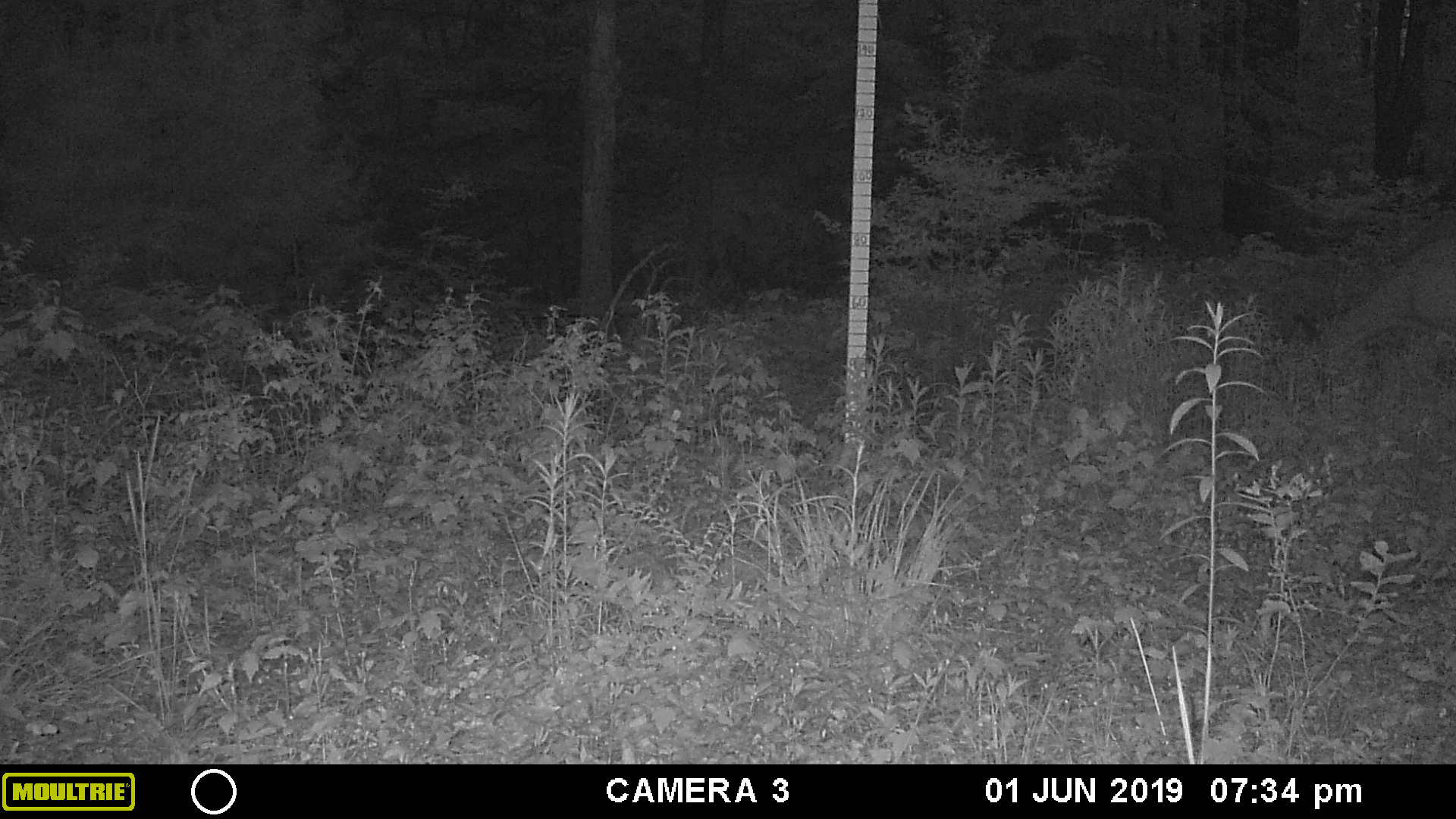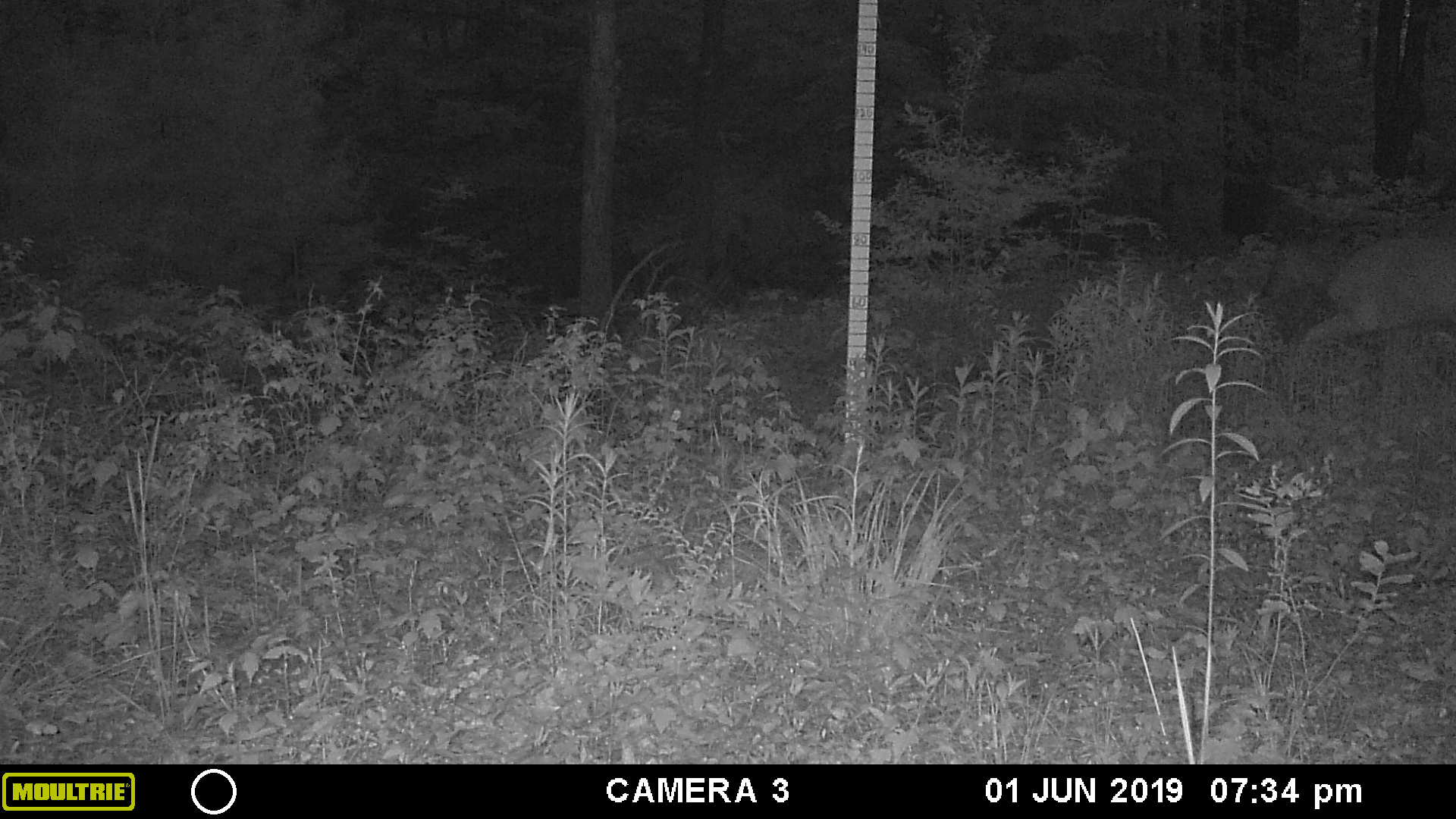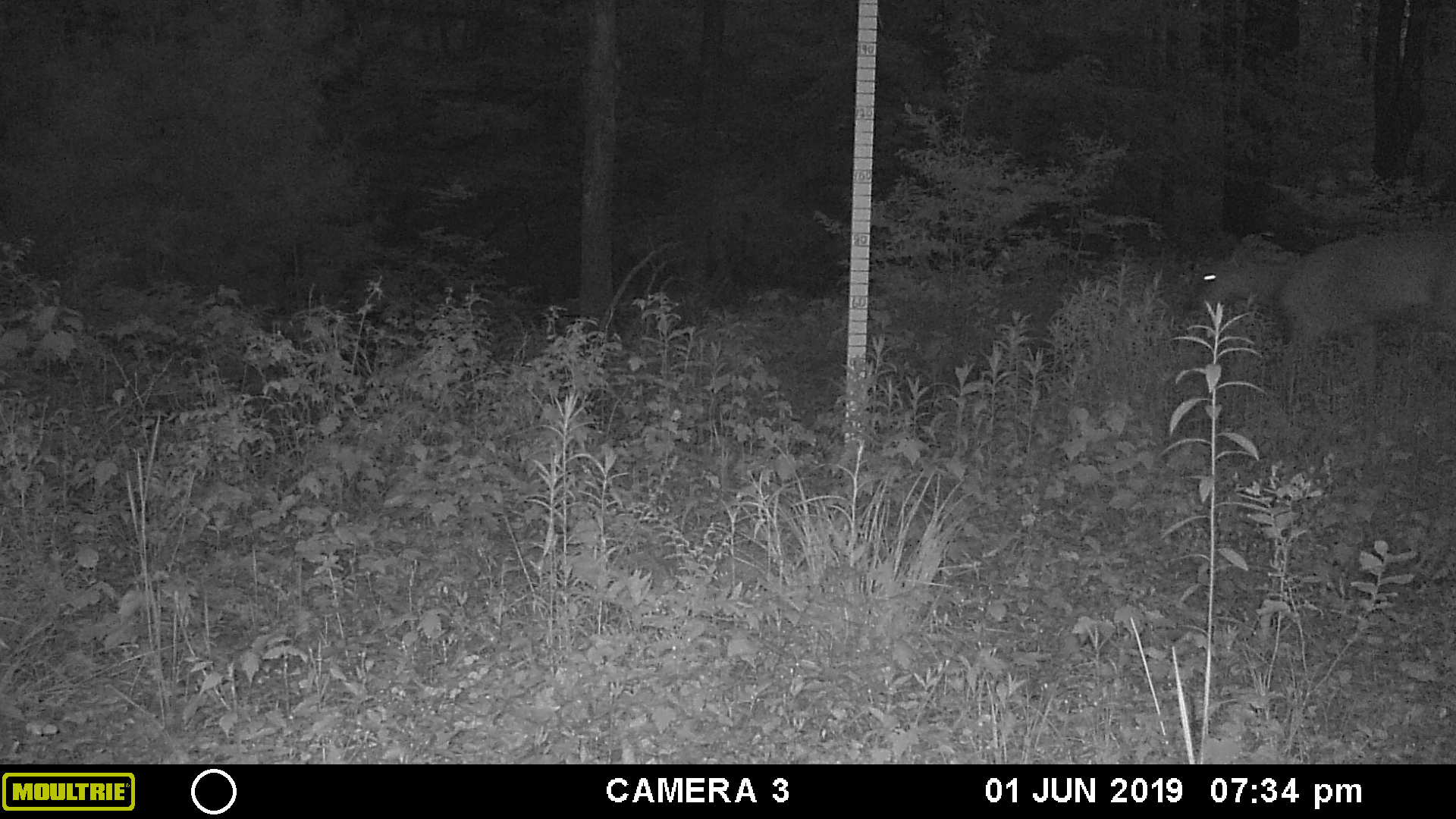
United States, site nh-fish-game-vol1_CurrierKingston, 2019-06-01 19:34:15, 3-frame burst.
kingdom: Animalia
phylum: Chordata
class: Mammalia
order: Artiodactyla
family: Cervidae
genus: Odocoileus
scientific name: Odocoileus virginianus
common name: white-tailed deer